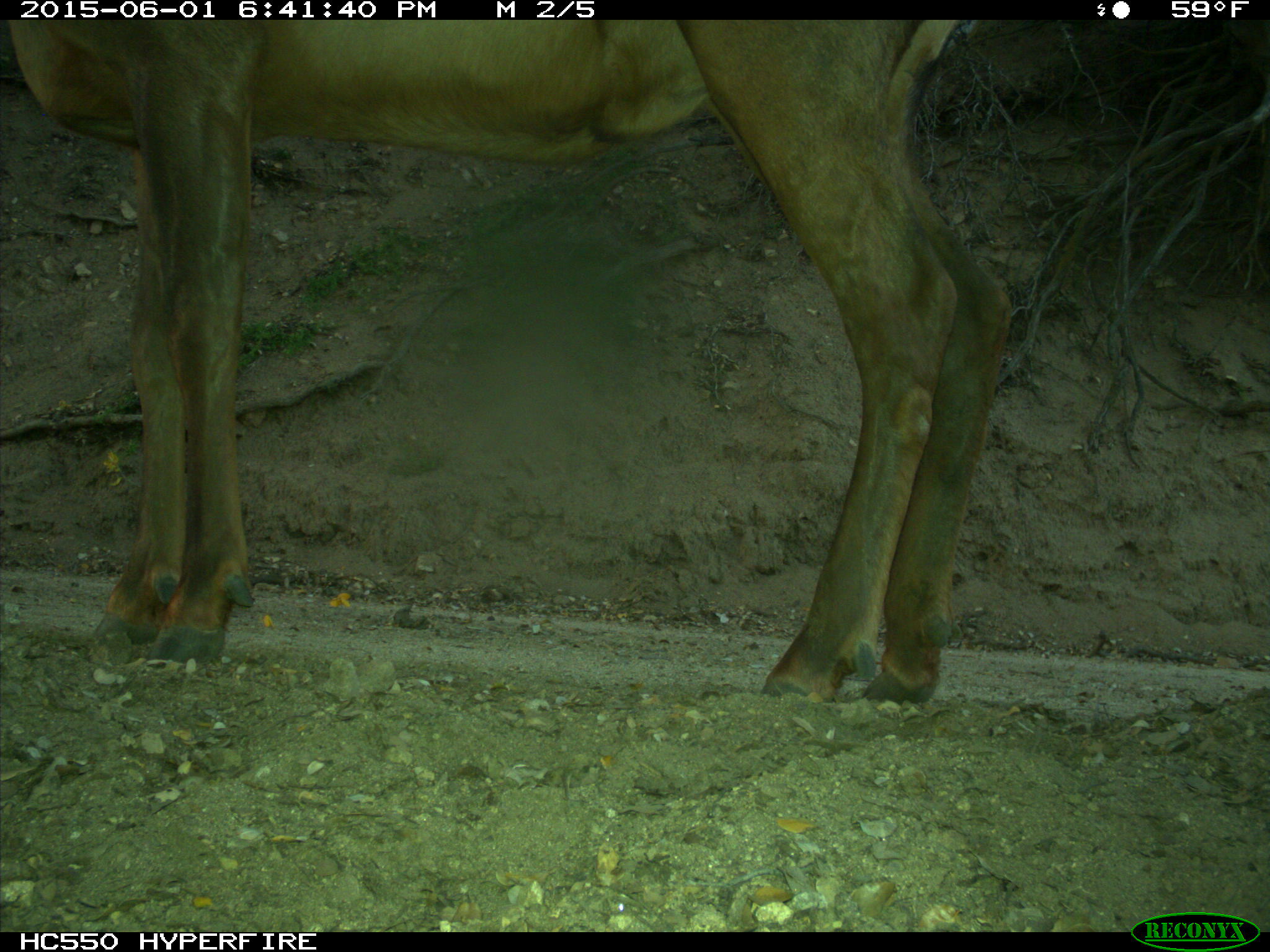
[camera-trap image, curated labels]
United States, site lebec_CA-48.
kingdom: Animalia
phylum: Chordata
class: Mammalia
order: Artiodactyla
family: Cervidae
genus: Cervus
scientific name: Cervus canadensis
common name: elk